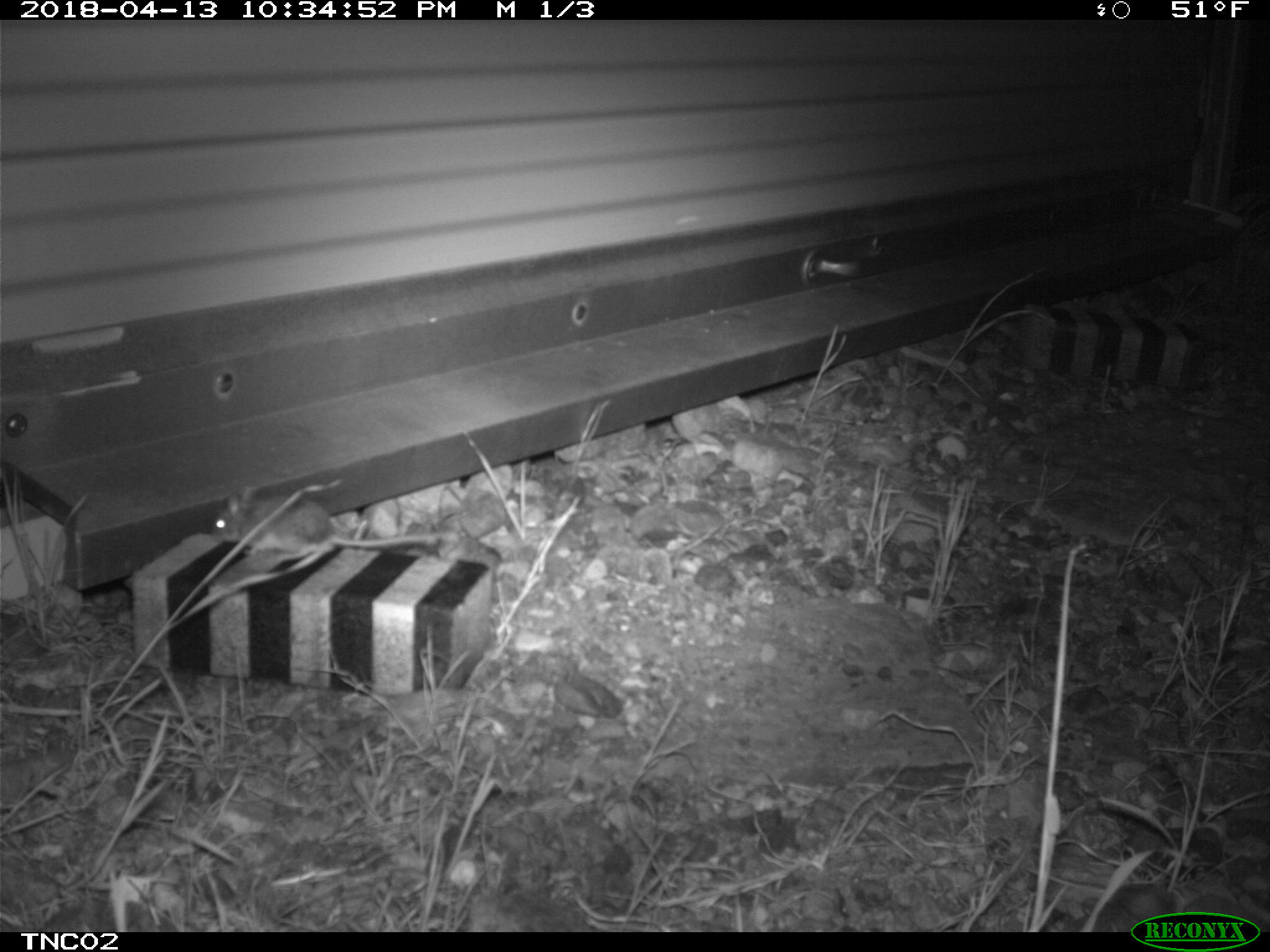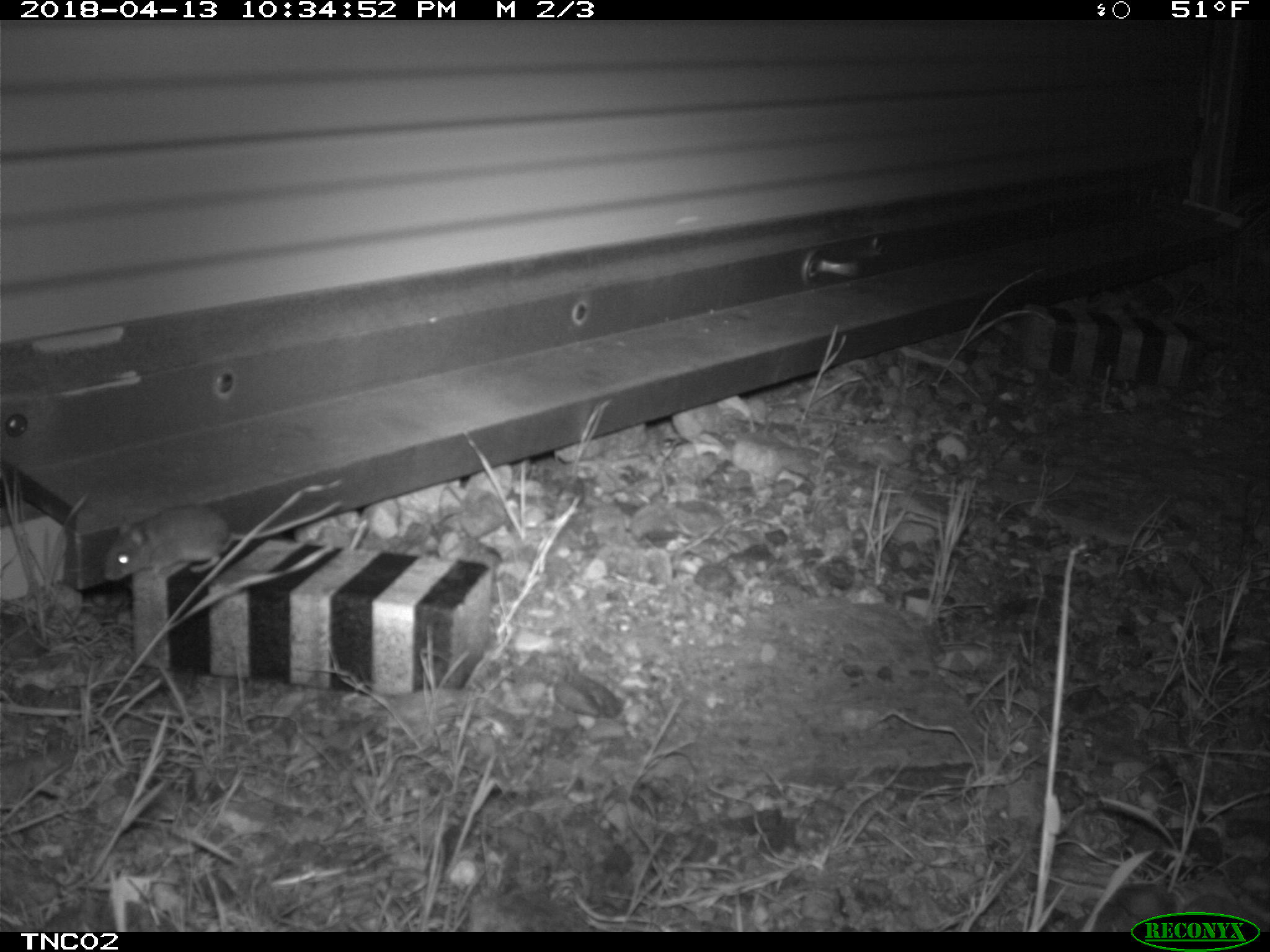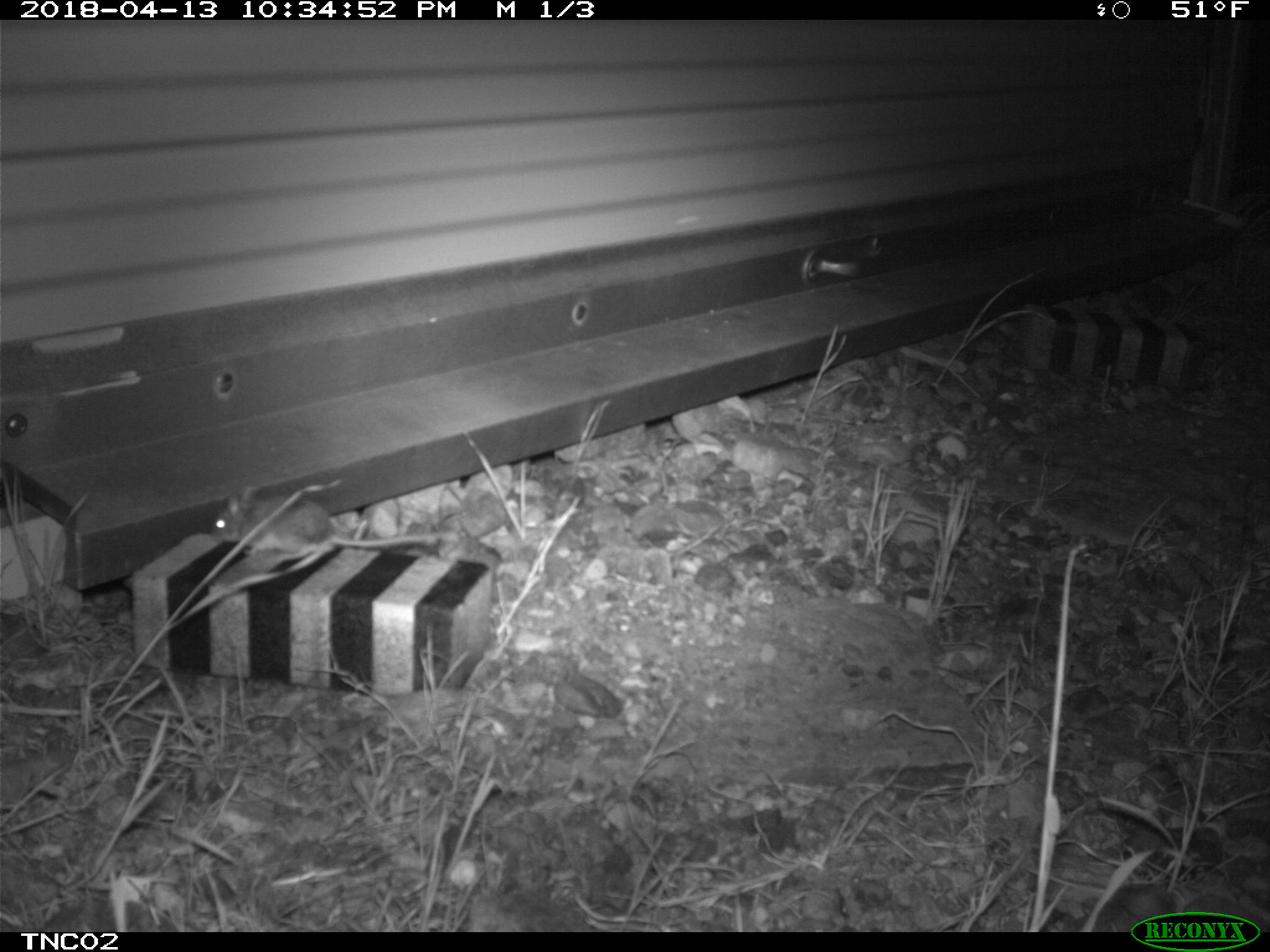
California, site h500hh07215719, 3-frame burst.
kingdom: Animalia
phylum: Chordata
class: Mammalia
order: Rodentia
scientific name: Rodentia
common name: rodent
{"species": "rodent (Rodentia)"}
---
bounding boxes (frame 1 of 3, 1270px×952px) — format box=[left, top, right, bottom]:
rodent: box=[209, 483, 458, 567]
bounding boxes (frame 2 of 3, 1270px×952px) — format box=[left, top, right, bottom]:
rodent: box=[101, 500, 343, 583]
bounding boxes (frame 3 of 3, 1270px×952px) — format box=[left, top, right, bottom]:
rodent: box=[210, 484, 436, 573]